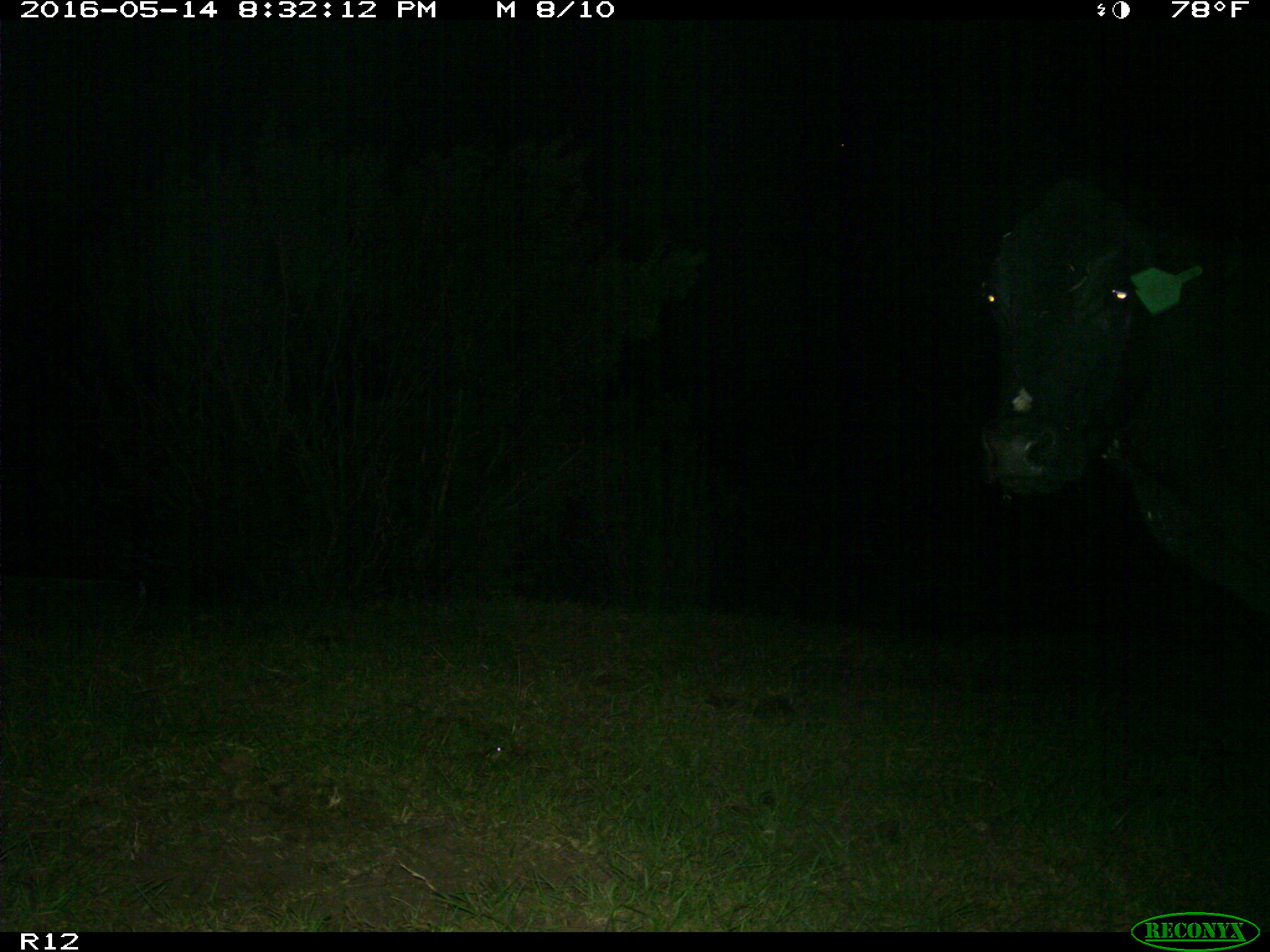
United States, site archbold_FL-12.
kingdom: Animalia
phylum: Chordata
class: Mammalia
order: Artiodactyla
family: Bovidae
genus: Bos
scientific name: Bos taurus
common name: domestic cow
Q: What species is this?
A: Bos taurus (domestic cow).